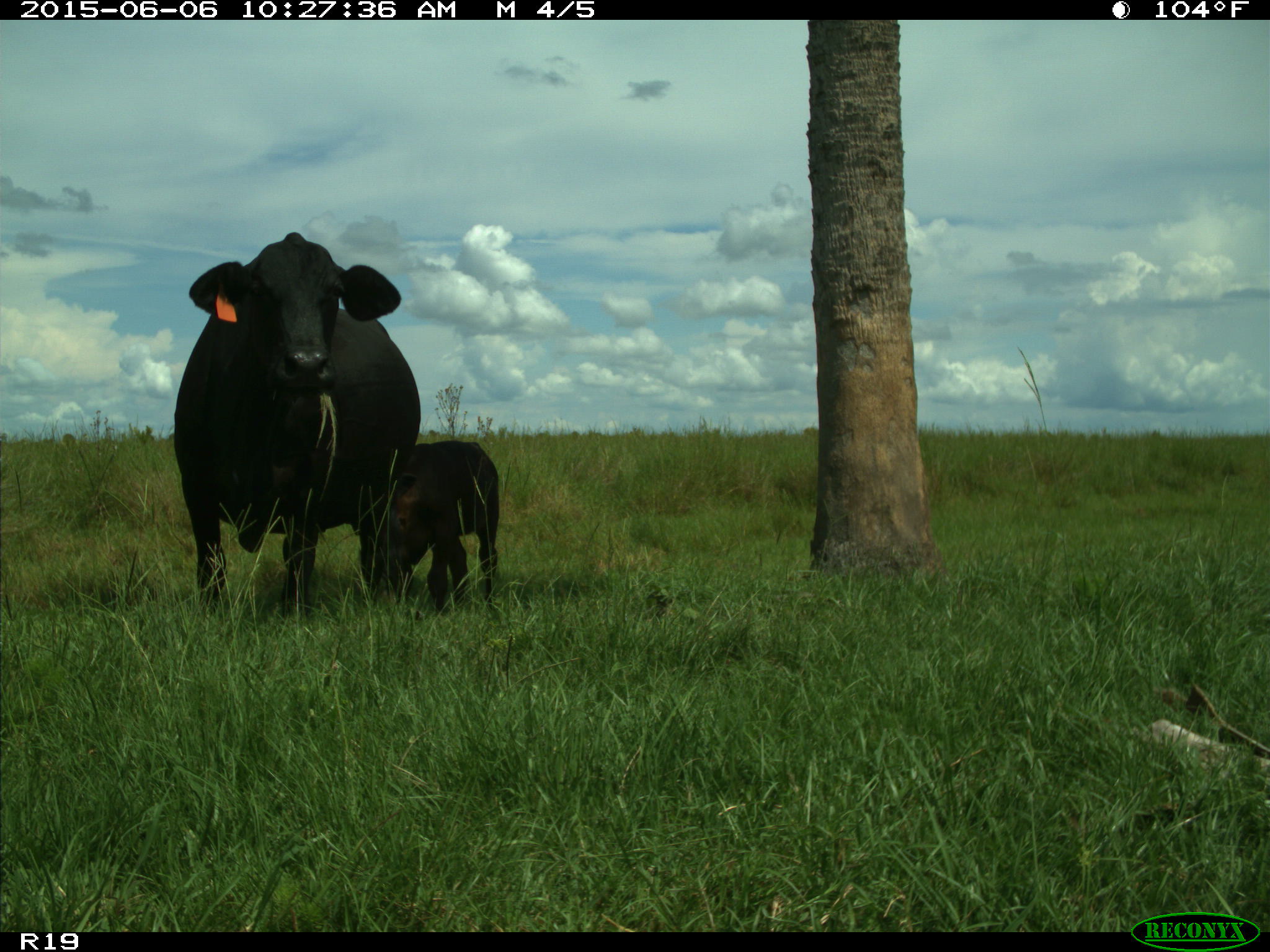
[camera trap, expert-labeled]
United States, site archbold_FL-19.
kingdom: Animalia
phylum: Chordata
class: Mammalia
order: Artiodactyla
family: Bovidae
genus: Bos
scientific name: Bos taurus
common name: domestic cow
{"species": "Bos taurus (domestic cow)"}